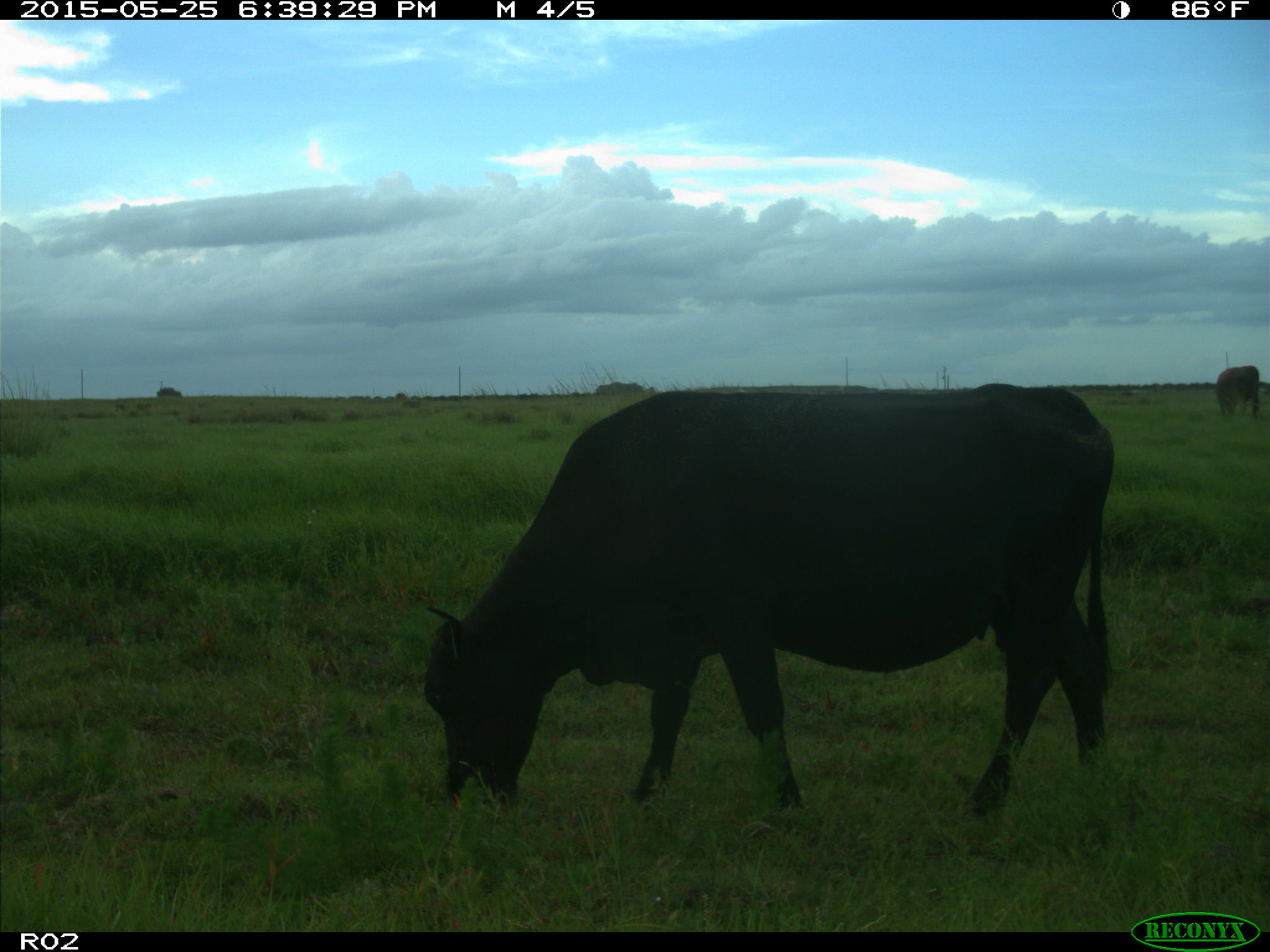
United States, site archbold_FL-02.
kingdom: Animalia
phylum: Chordata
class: Mammalia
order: Artiodactyla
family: Bovidae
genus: Bos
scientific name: Bos taurus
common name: domestic cow